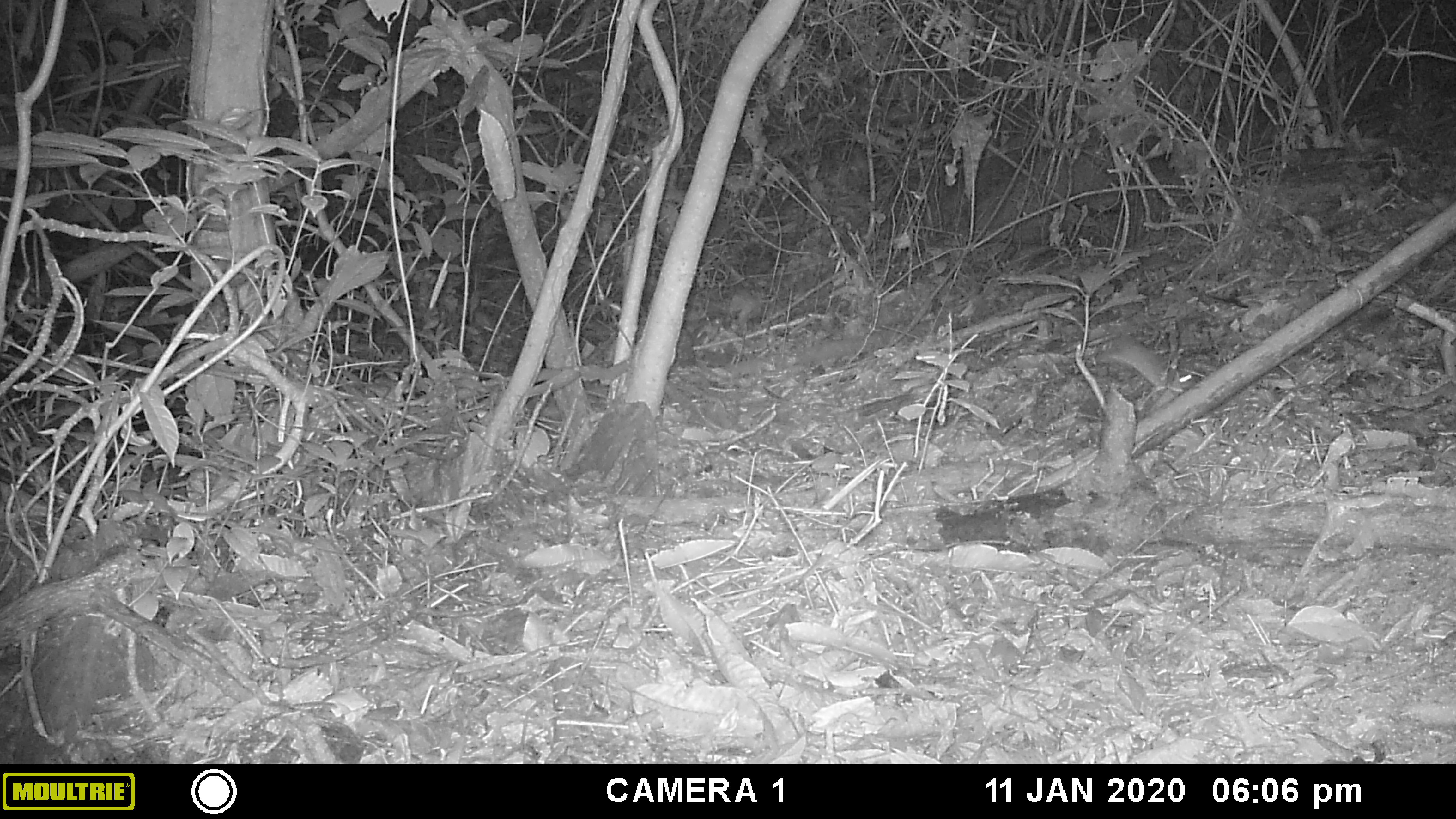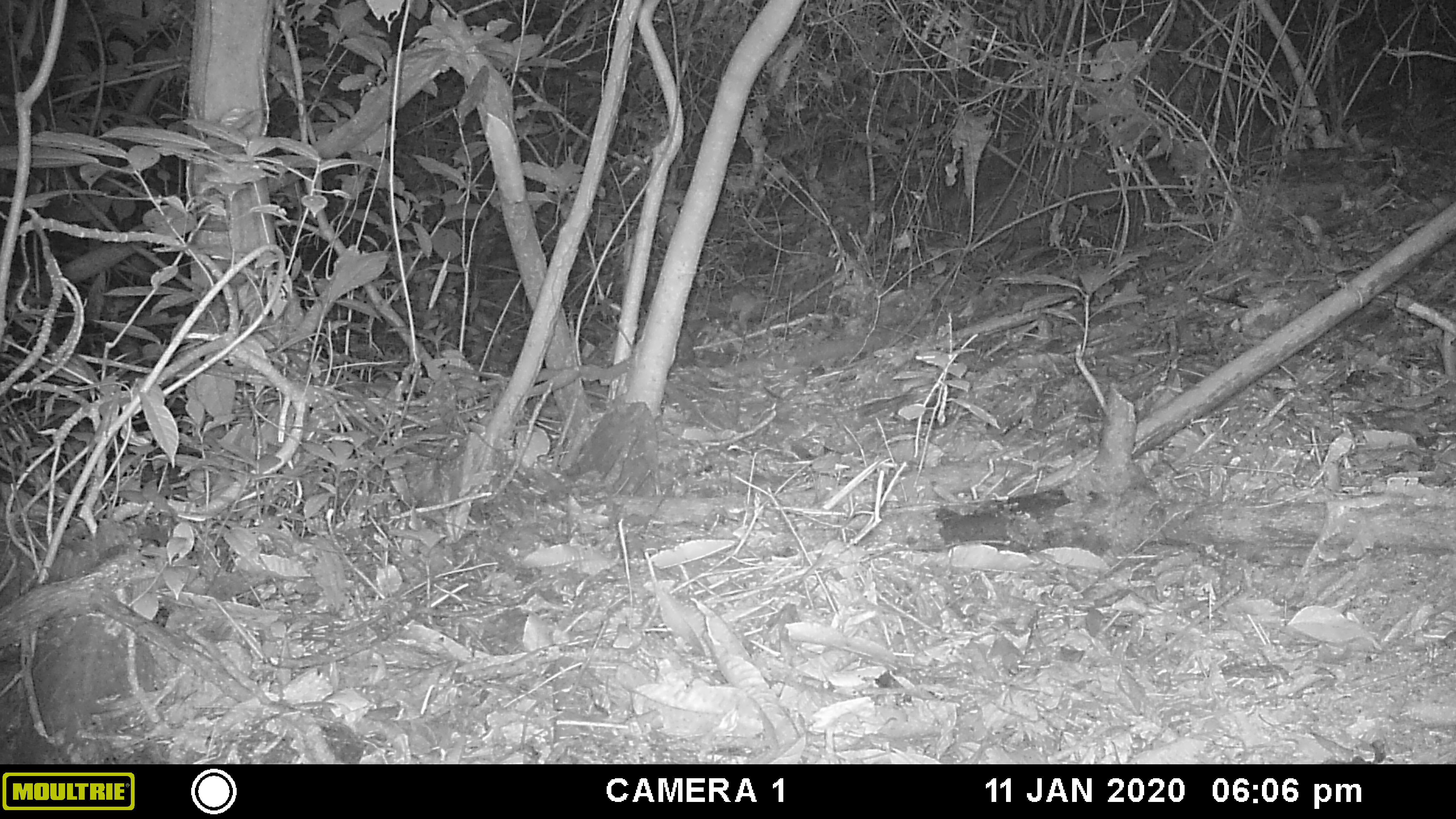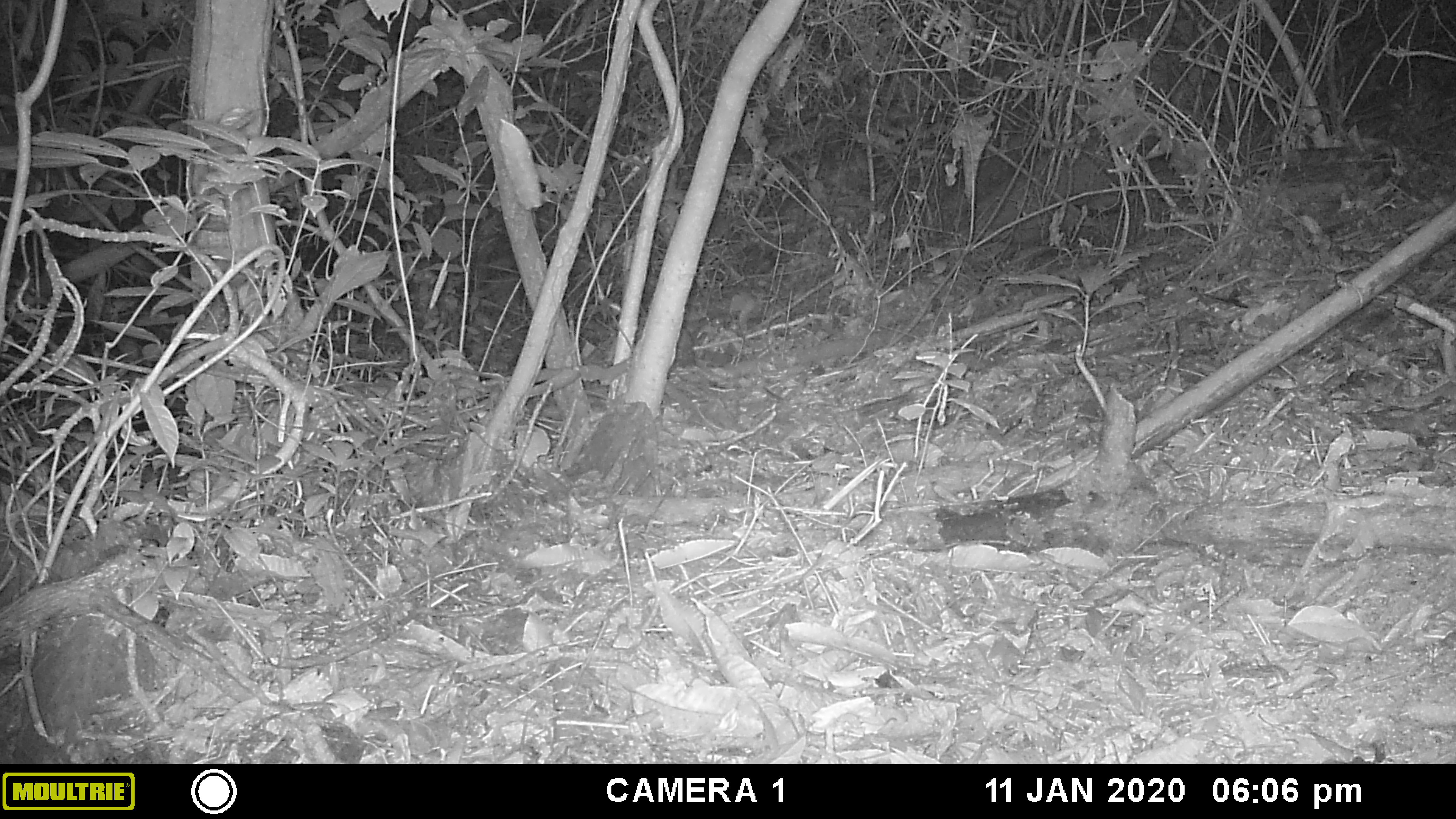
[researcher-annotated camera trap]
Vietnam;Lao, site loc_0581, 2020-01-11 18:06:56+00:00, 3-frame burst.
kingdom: Animalia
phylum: Chordata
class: Mammalia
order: Rodentia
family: Muridae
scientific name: Muridae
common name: old-world mice and rats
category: unidentified murid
Unidentified murid (old-world mice and rats) (Muridae). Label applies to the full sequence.